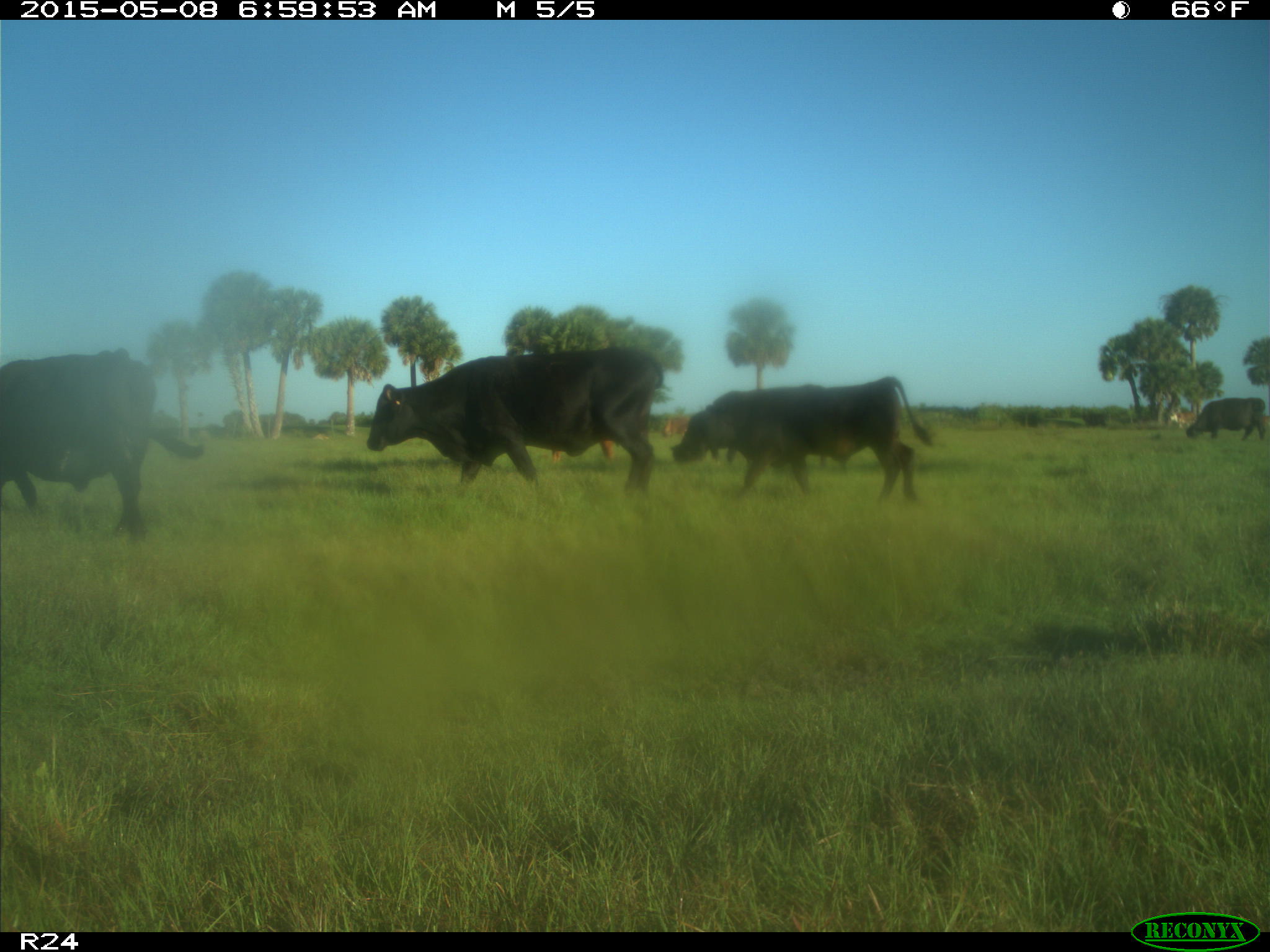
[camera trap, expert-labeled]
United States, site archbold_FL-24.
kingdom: Animalia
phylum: Chordata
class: Mammalia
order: Artiodactyla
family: Bovidae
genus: Bos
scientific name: Bos taurus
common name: domestic cow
Bos taurus (domestic cow).